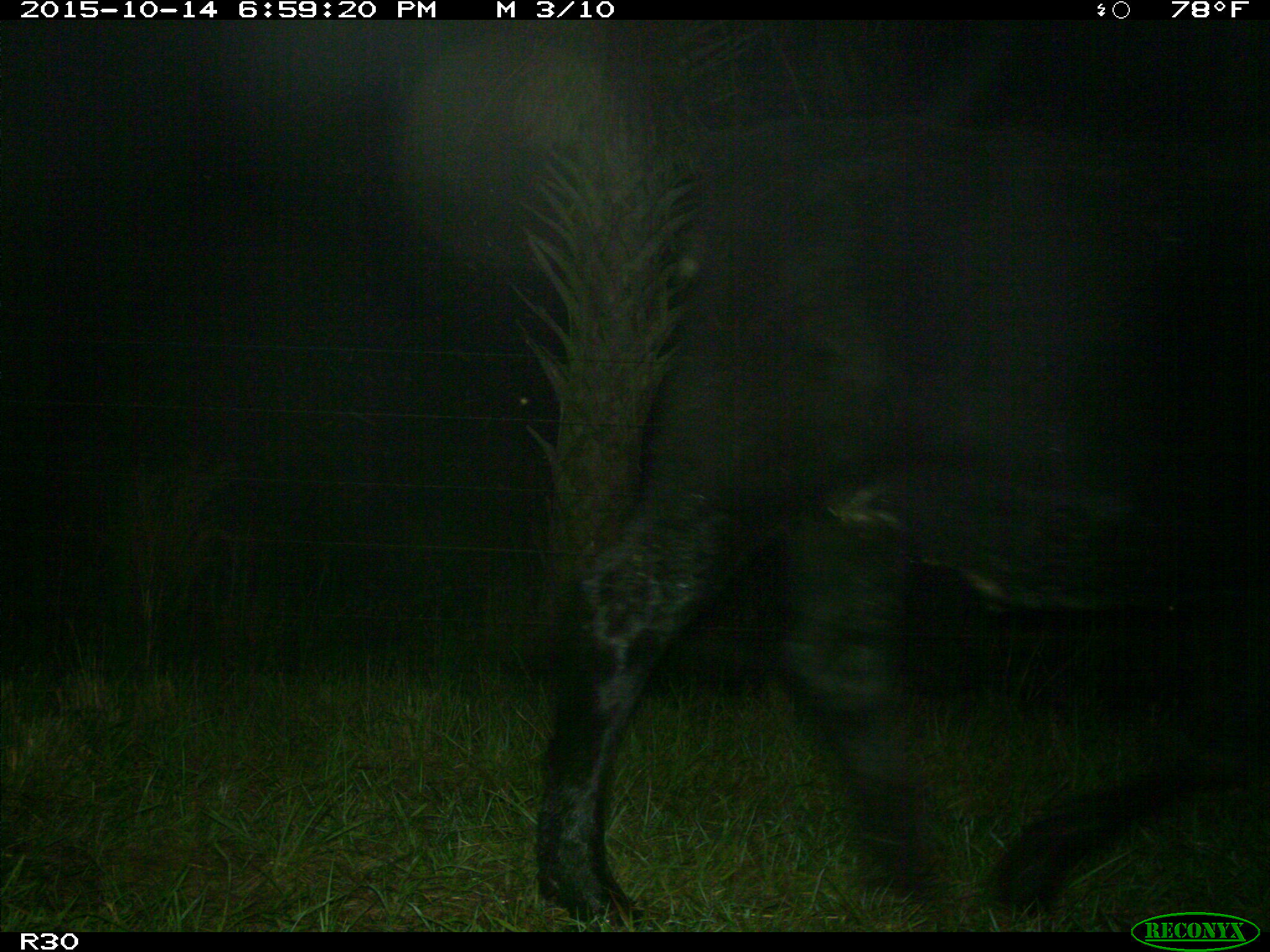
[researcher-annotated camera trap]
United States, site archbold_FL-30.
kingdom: Animalia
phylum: Chordata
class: Mammalia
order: Artiodactyla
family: Bovidae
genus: Bos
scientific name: Bos taurus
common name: domestic cow